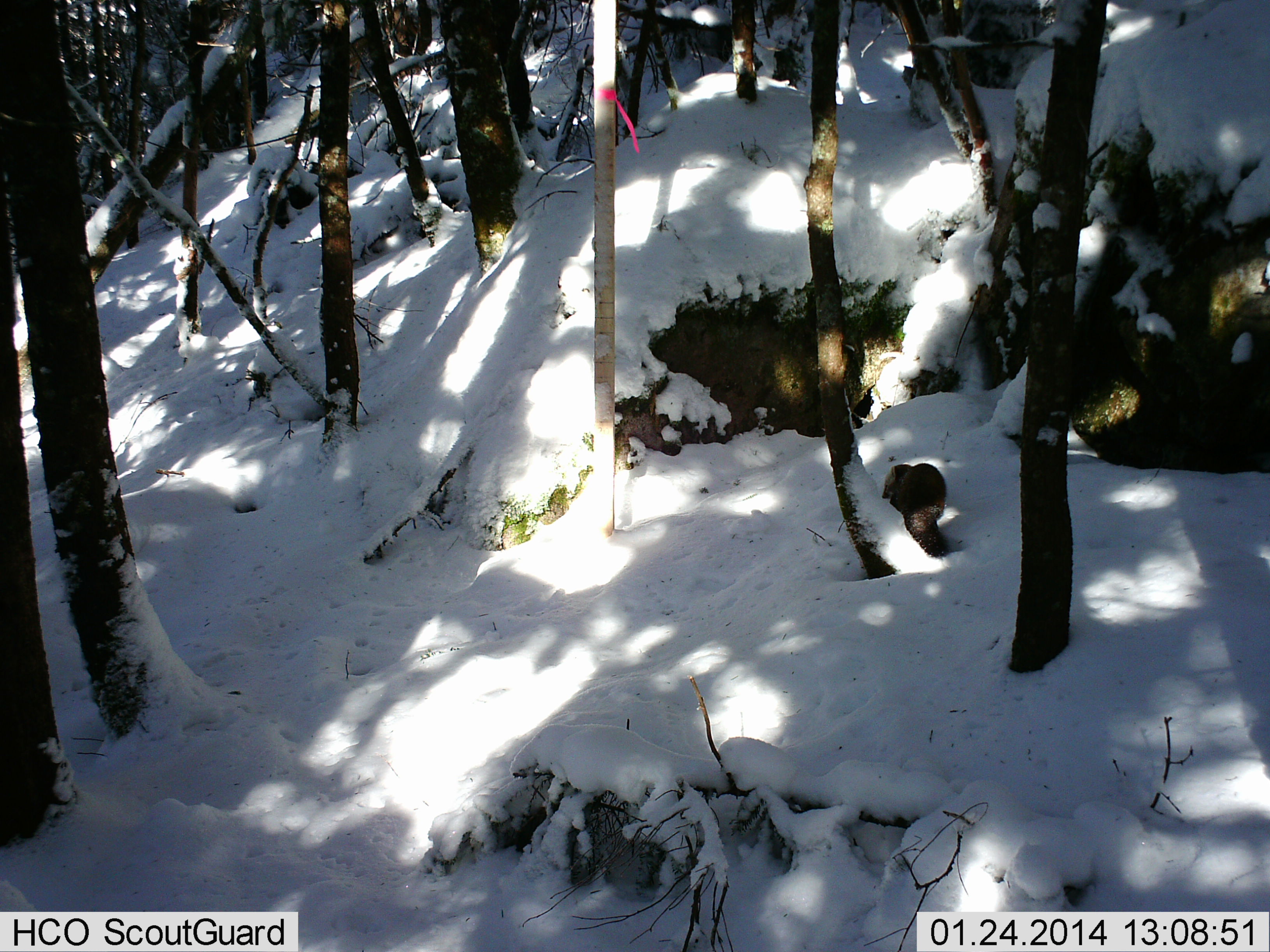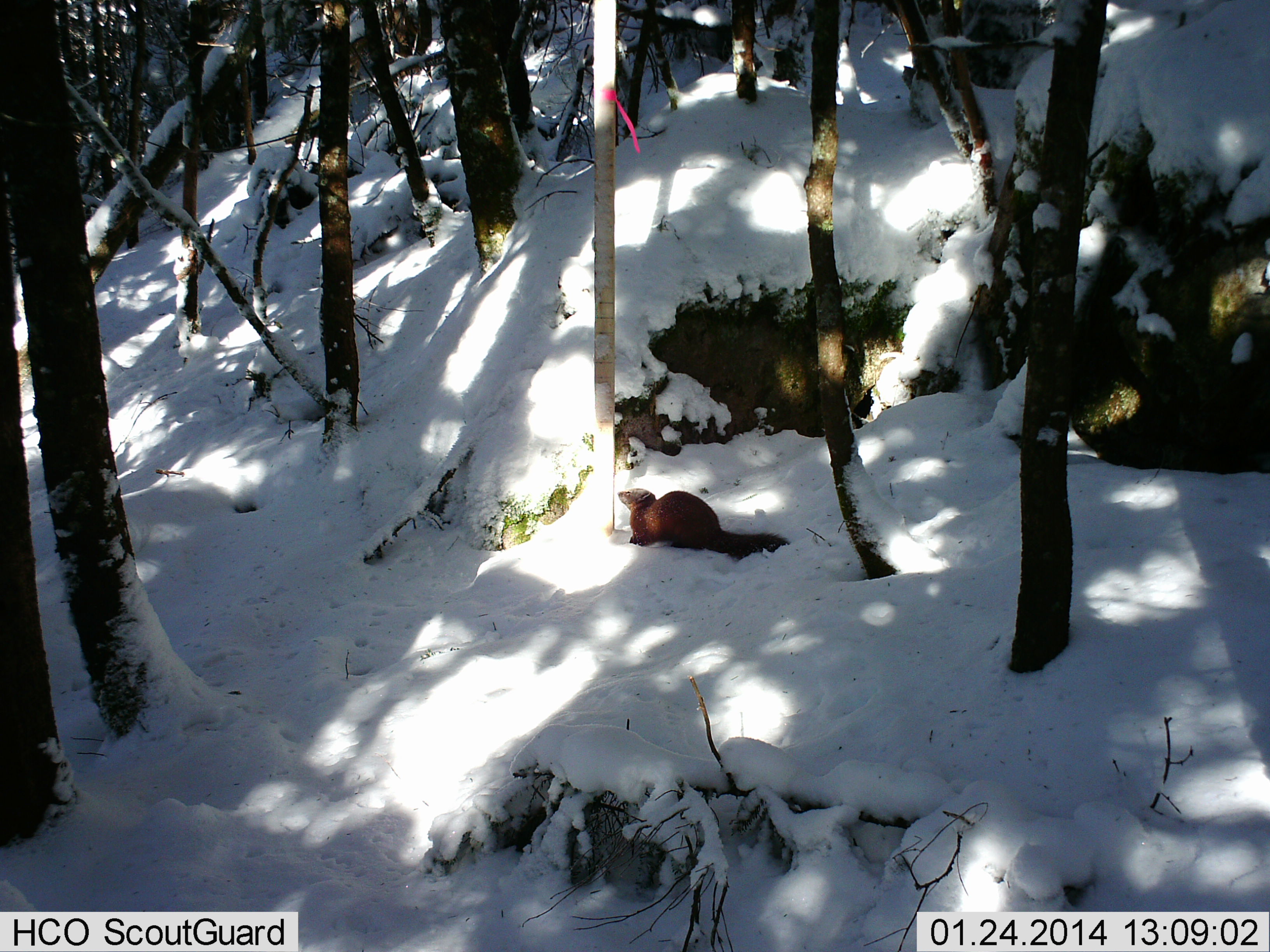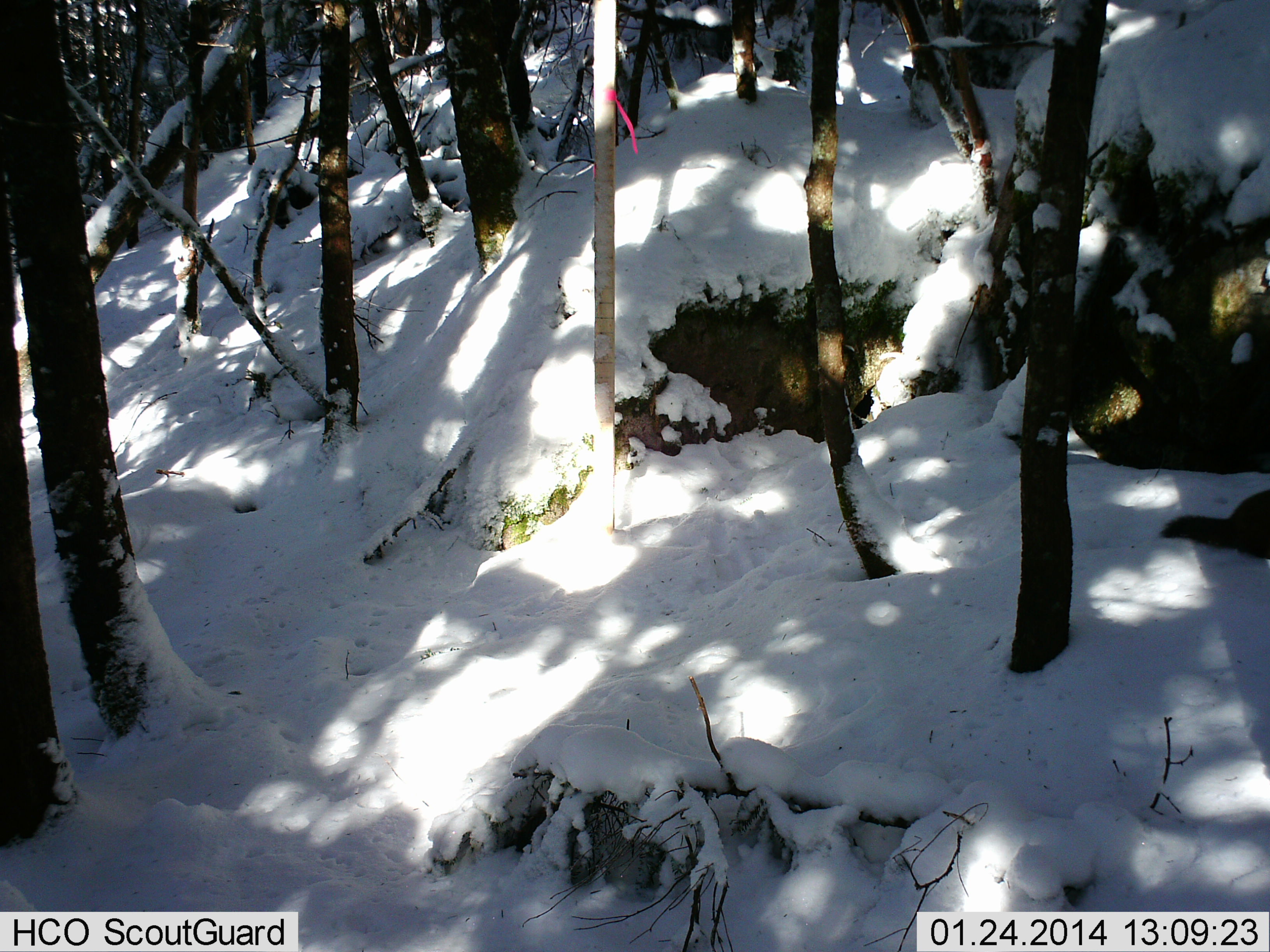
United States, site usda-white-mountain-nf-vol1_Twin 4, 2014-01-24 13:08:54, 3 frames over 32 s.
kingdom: Animalia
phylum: Chordata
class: Mammalia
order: Carnivora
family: Mustelidae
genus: Martes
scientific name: Martes americana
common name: american marten